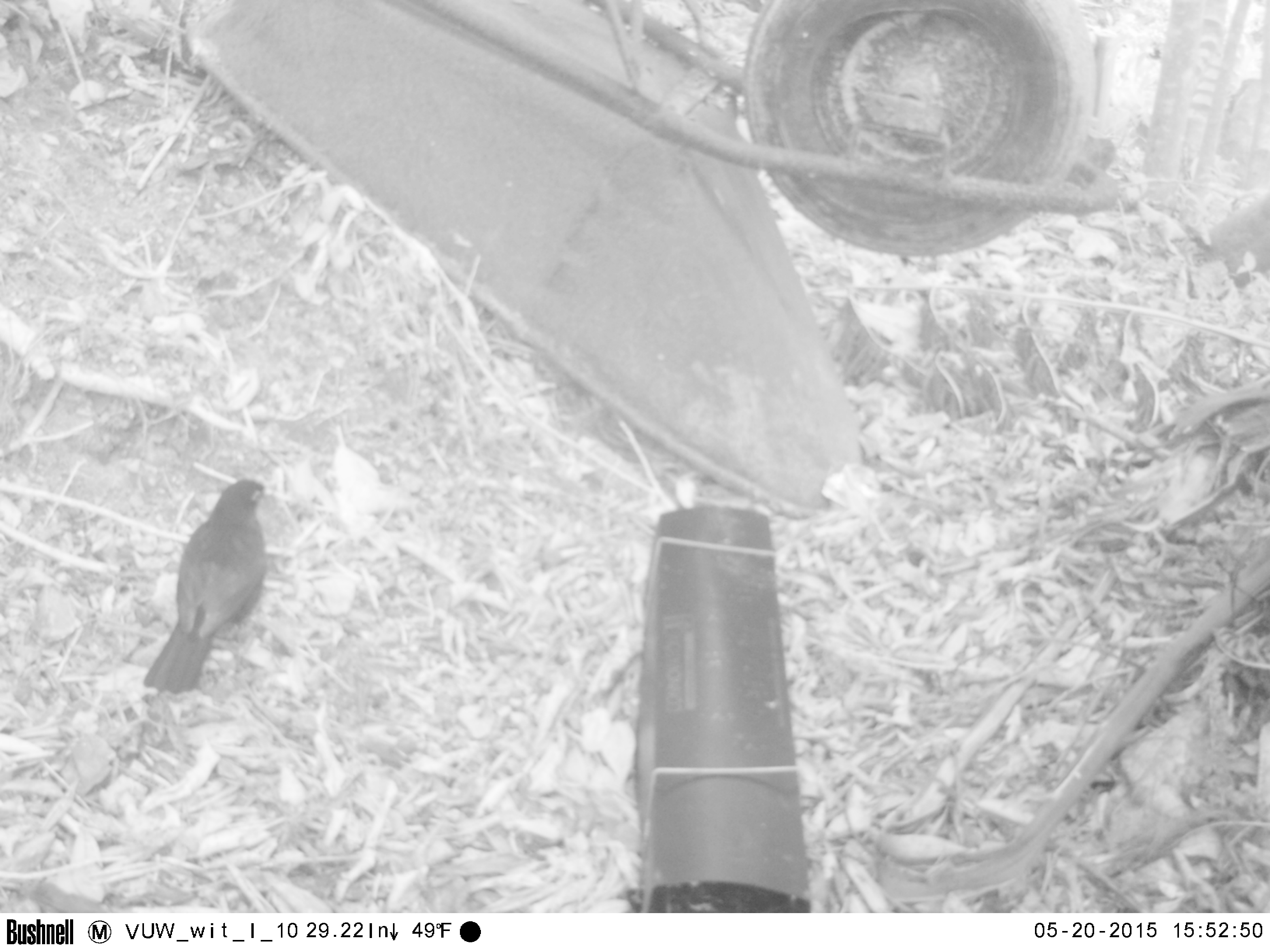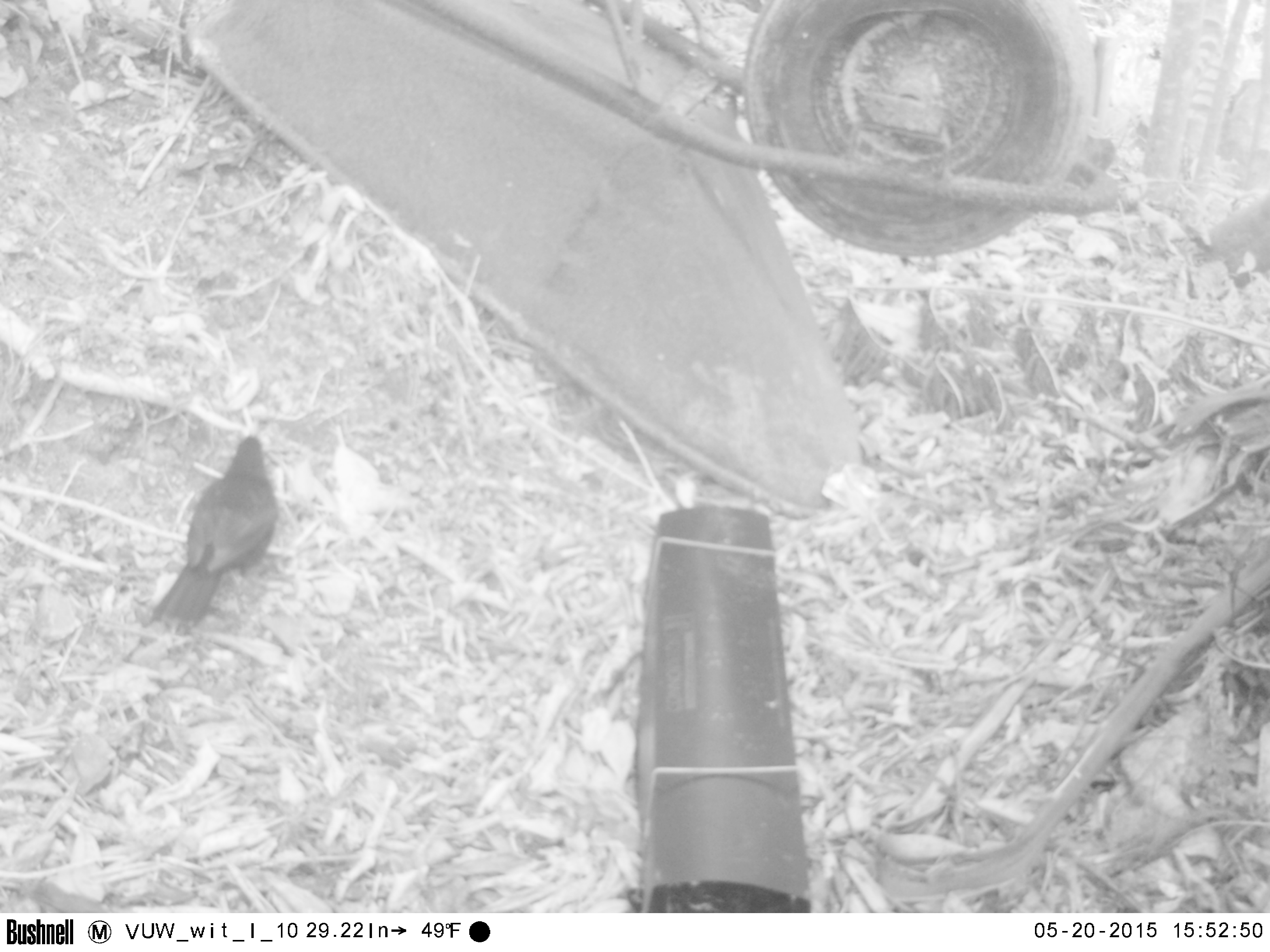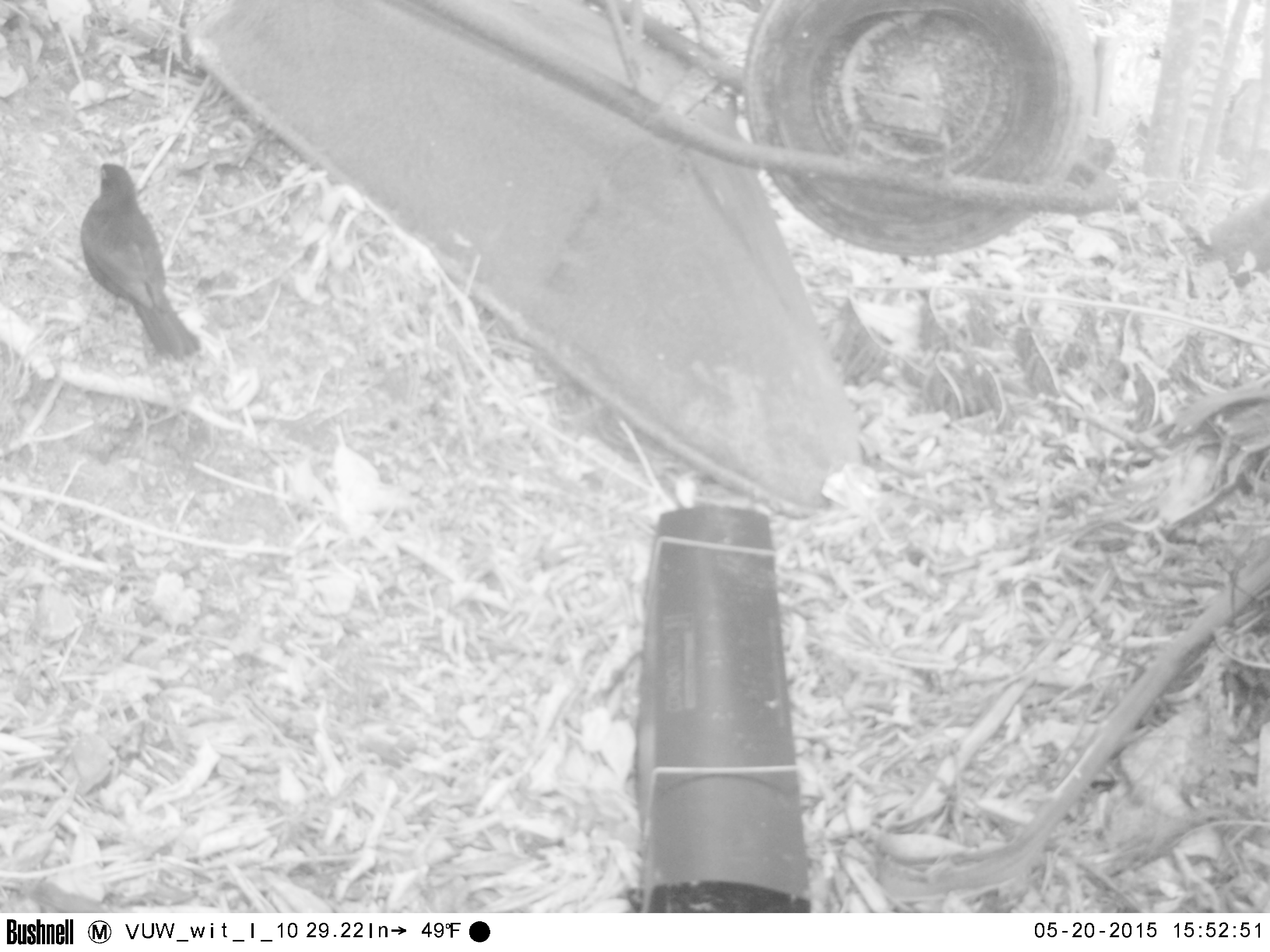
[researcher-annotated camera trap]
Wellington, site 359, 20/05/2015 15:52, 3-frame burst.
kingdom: Animalia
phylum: Chordata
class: Aves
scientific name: Aves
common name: bird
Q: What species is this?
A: Bird (Aves).